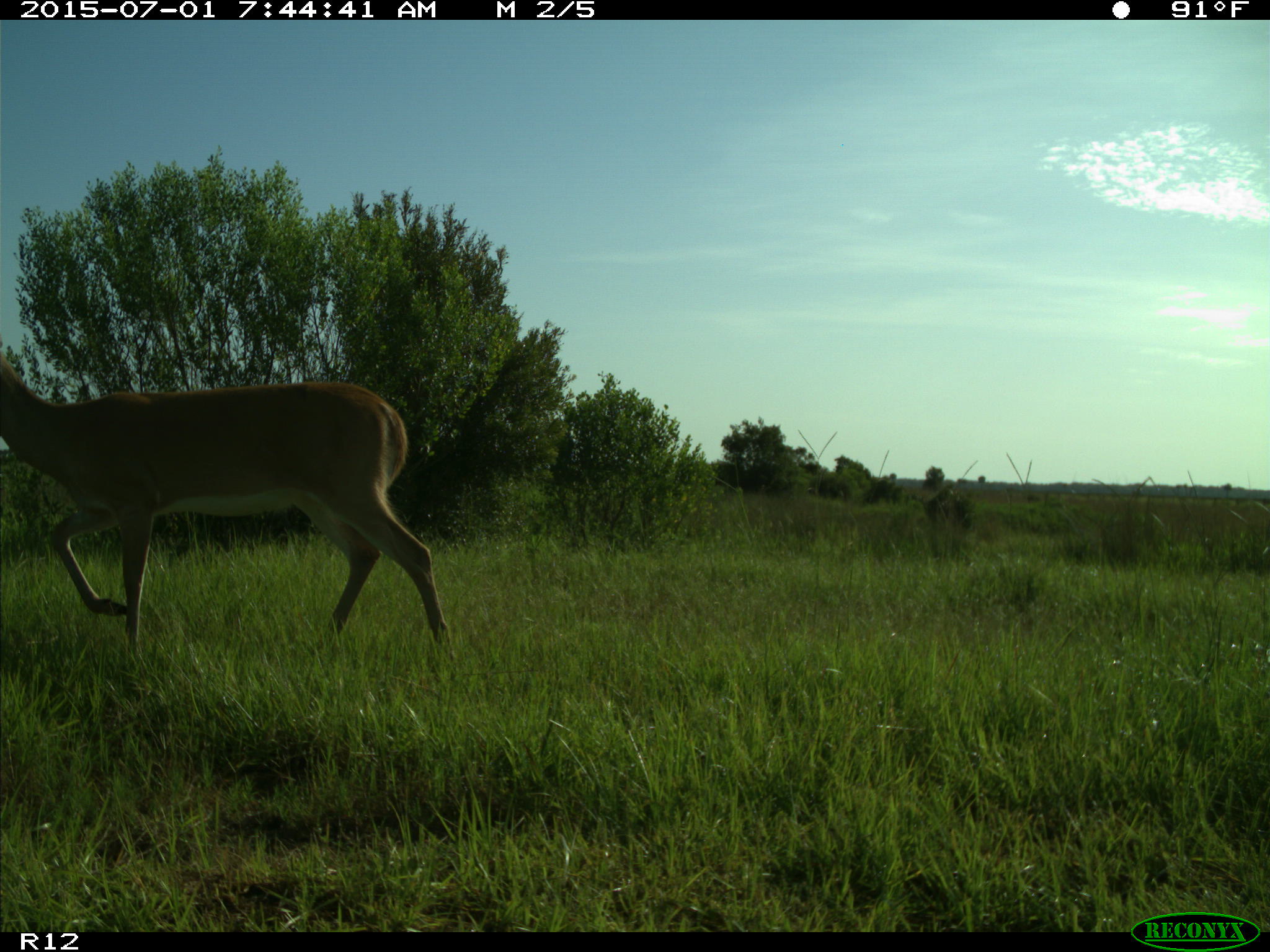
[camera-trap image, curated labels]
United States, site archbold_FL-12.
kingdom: Animalia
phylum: Chordata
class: Mammalia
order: Artiodactyla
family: Cervidae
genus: Odocoileus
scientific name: Odocoileus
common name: deer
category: unidentified deer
Unidentified deer (deer) (Odocoileus).